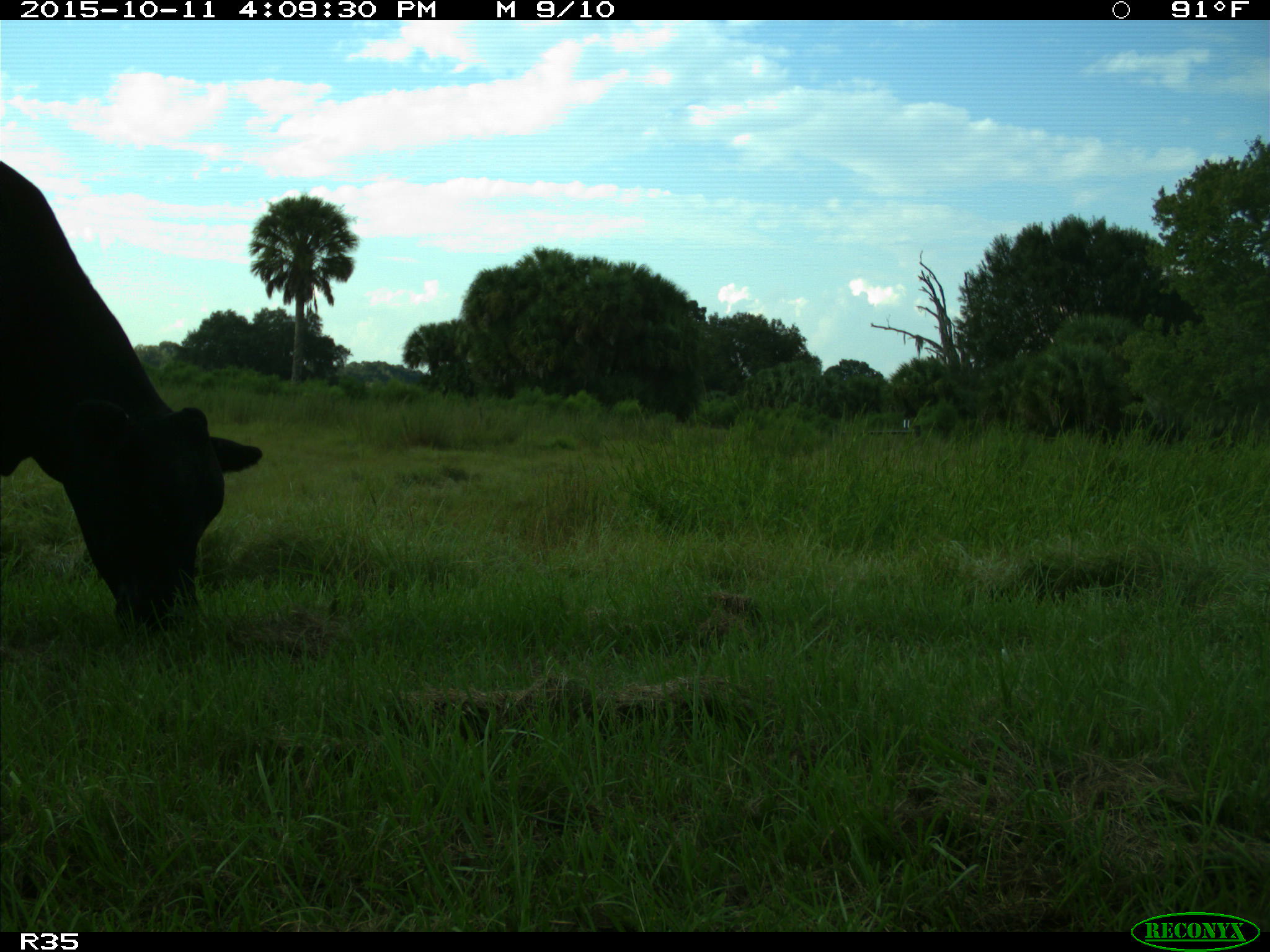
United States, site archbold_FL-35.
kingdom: Animalia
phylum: Chordata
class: Mammalia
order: Artiodactyla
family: Bovidae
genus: Bos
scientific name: Bos taurus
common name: domestic cow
Bos taurus (domestic cow).